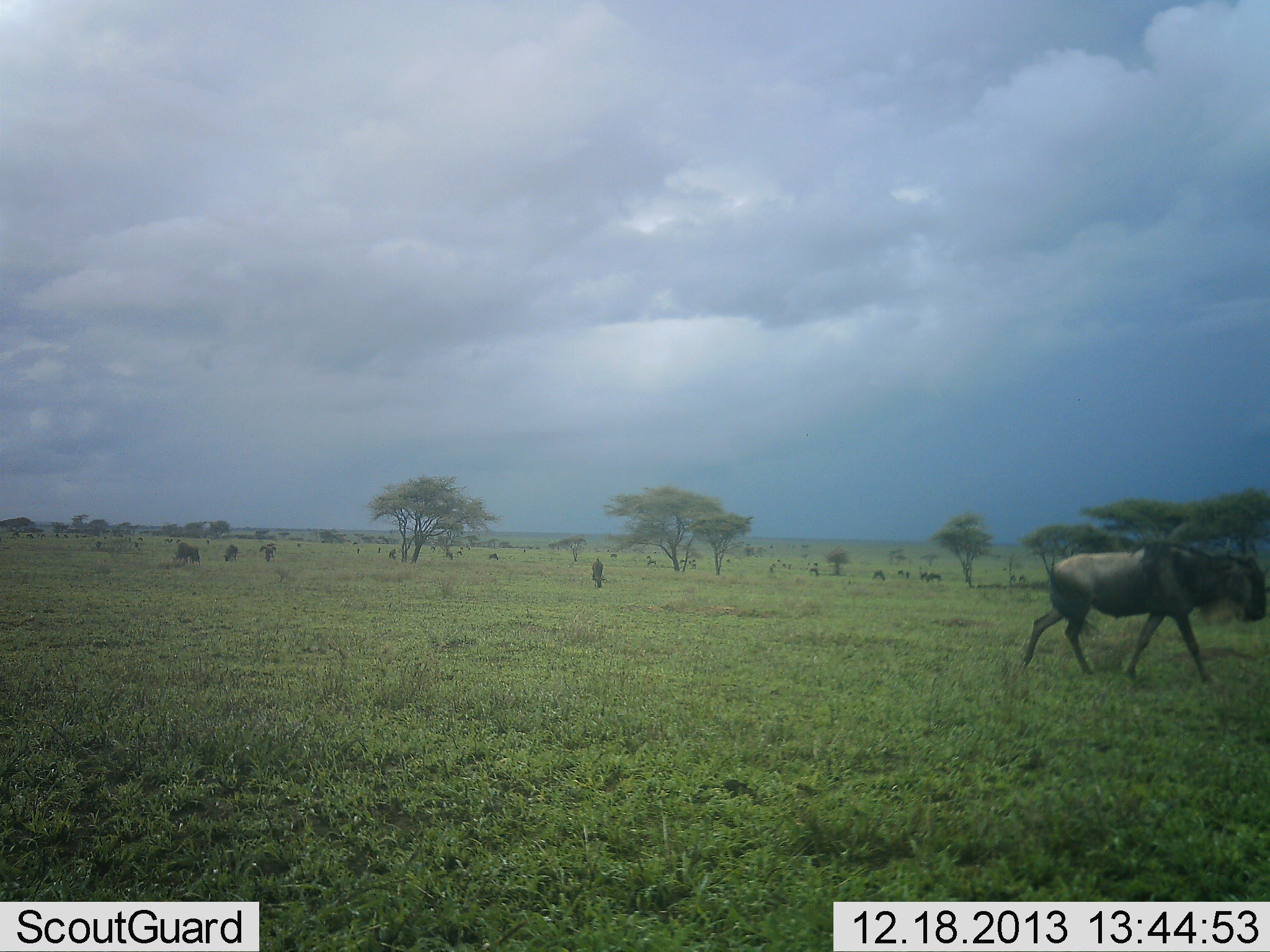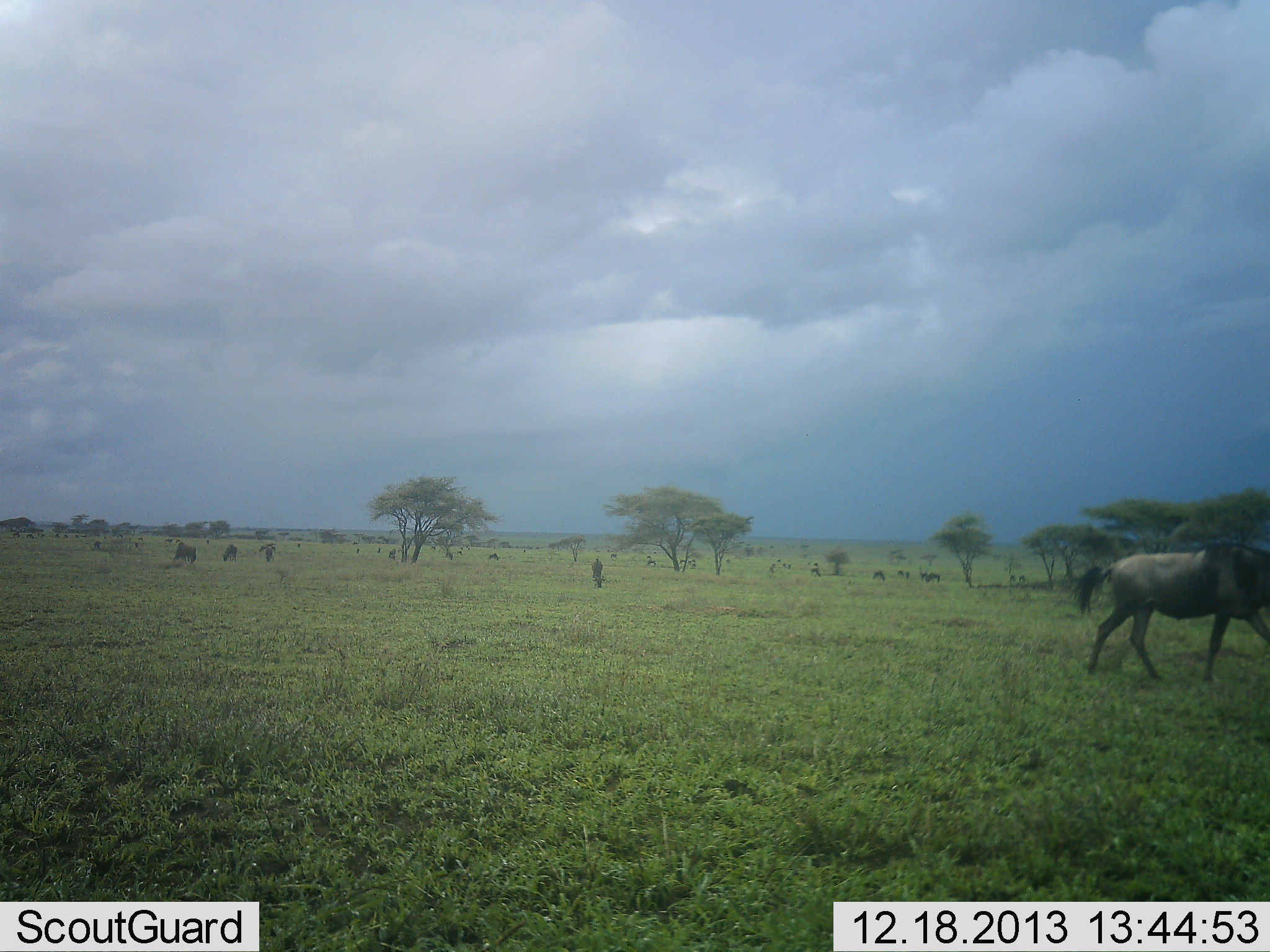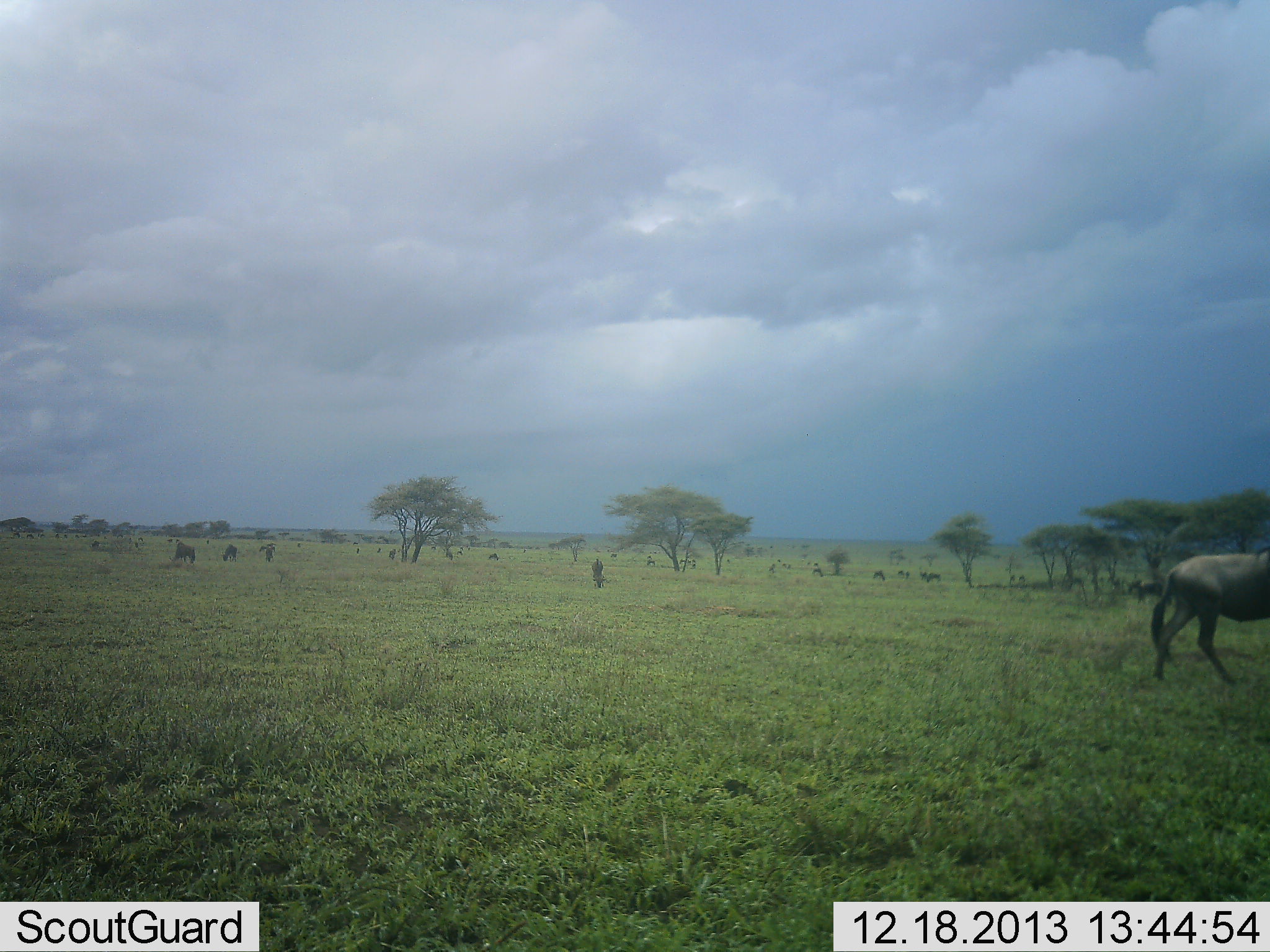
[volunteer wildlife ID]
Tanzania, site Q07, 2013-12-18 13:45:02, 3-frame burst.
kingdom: Animalia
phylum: Chordata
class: Mammalia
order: Artiodactyla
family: Bovidae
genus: Connochaetes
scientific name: Connochaetes taurinus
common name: blue wildebeest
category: wildebeest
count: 8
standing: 30%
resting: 0%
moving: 90%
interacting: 0%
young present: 0%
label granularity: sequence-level